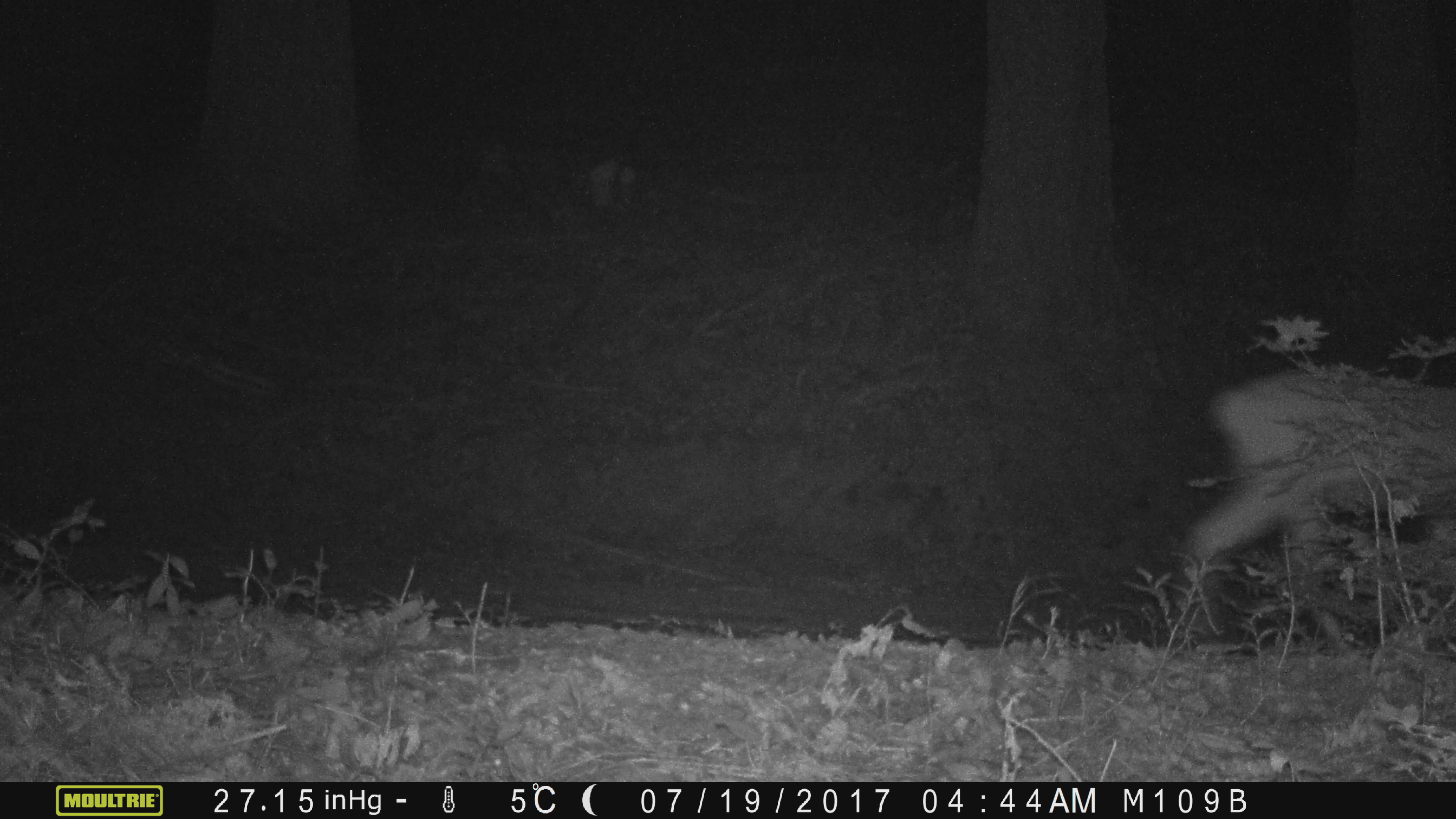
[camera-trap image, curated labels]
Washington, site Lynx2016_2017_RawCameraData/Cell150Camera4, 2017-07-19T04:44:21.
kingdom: Animalia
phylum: Chordata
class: Mammalia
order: Artiodactyla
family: Cervidae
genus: Odocoileus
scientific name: Odocoileus hemionus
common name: mule deer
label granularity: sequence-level